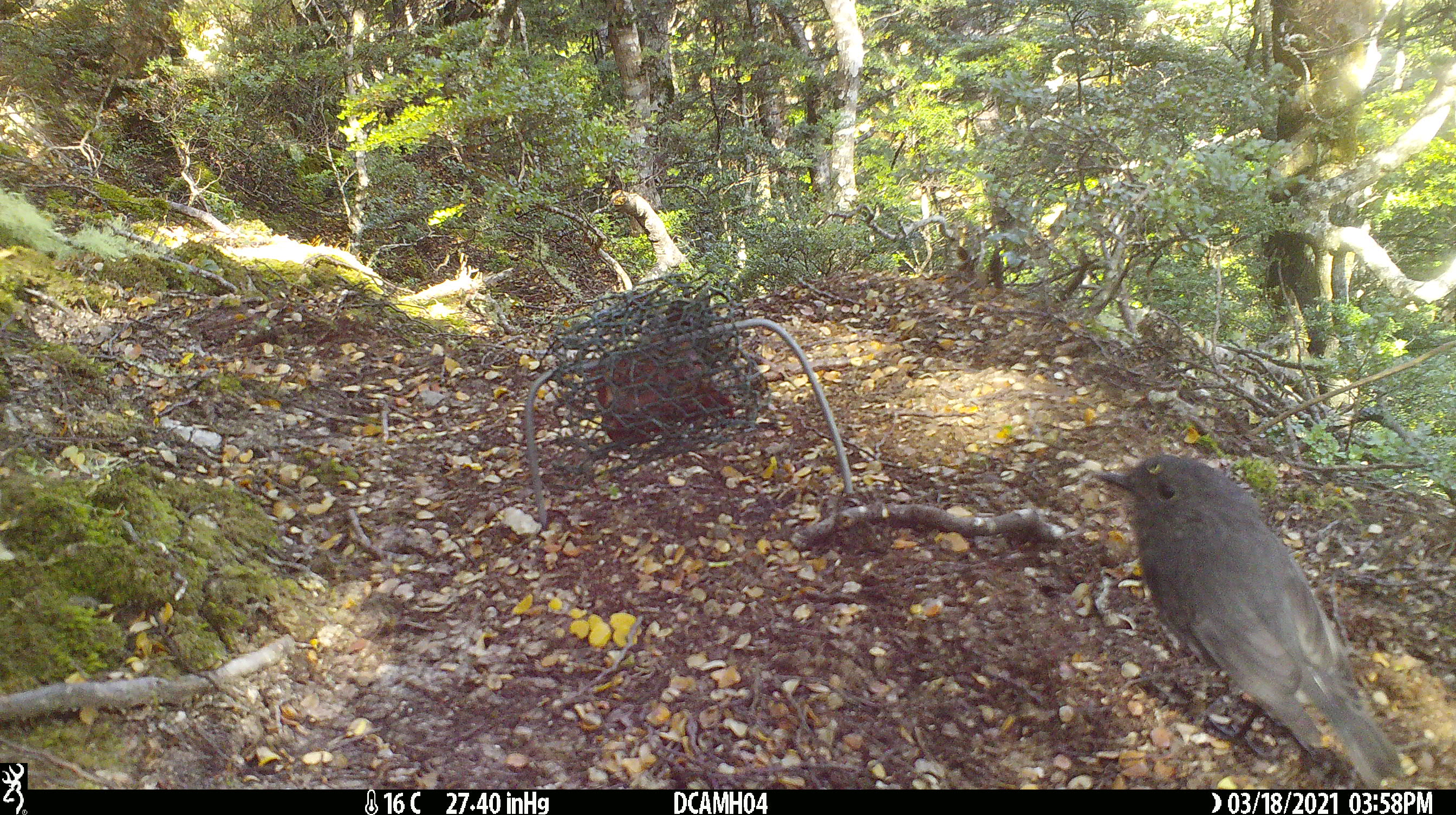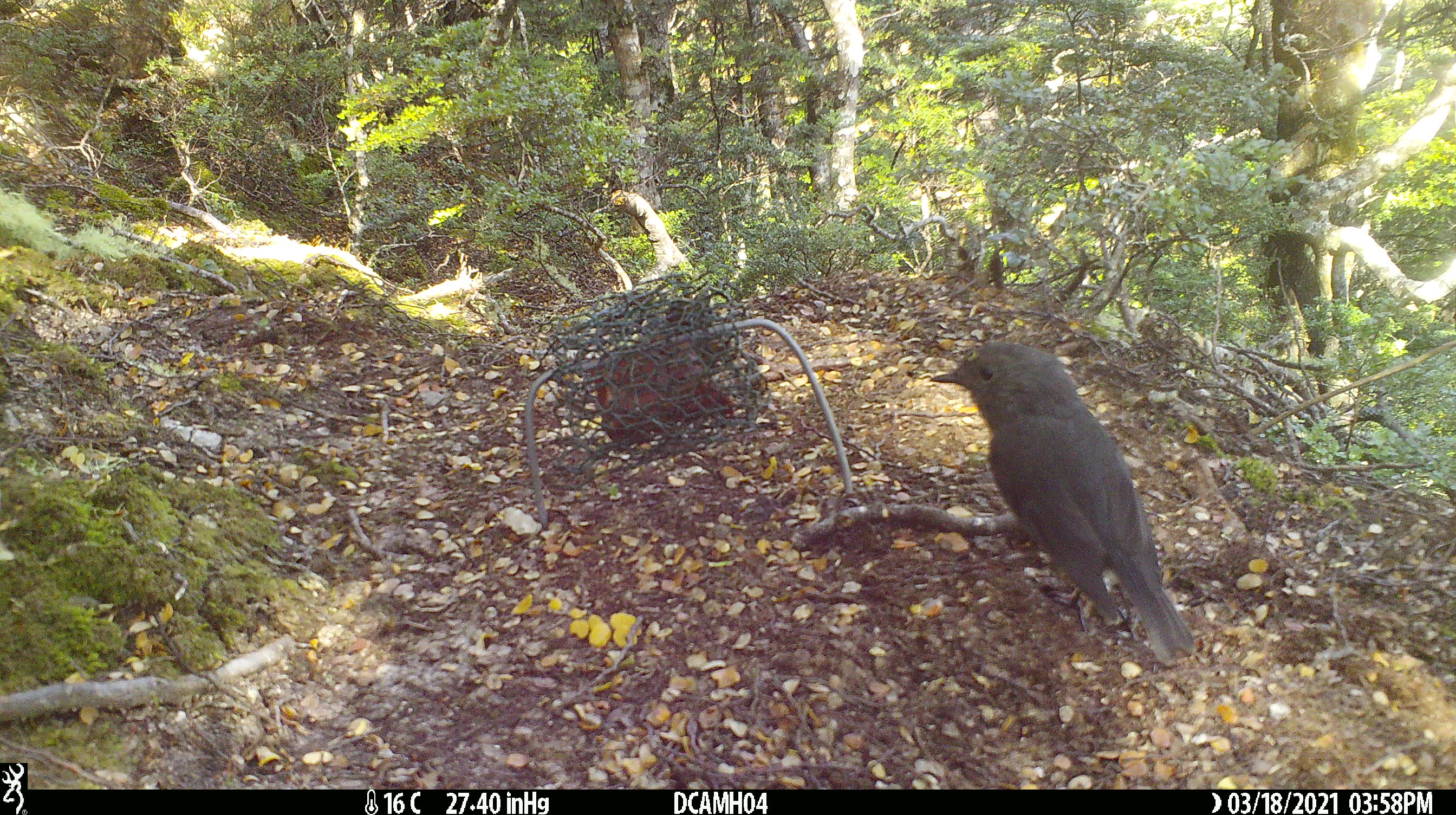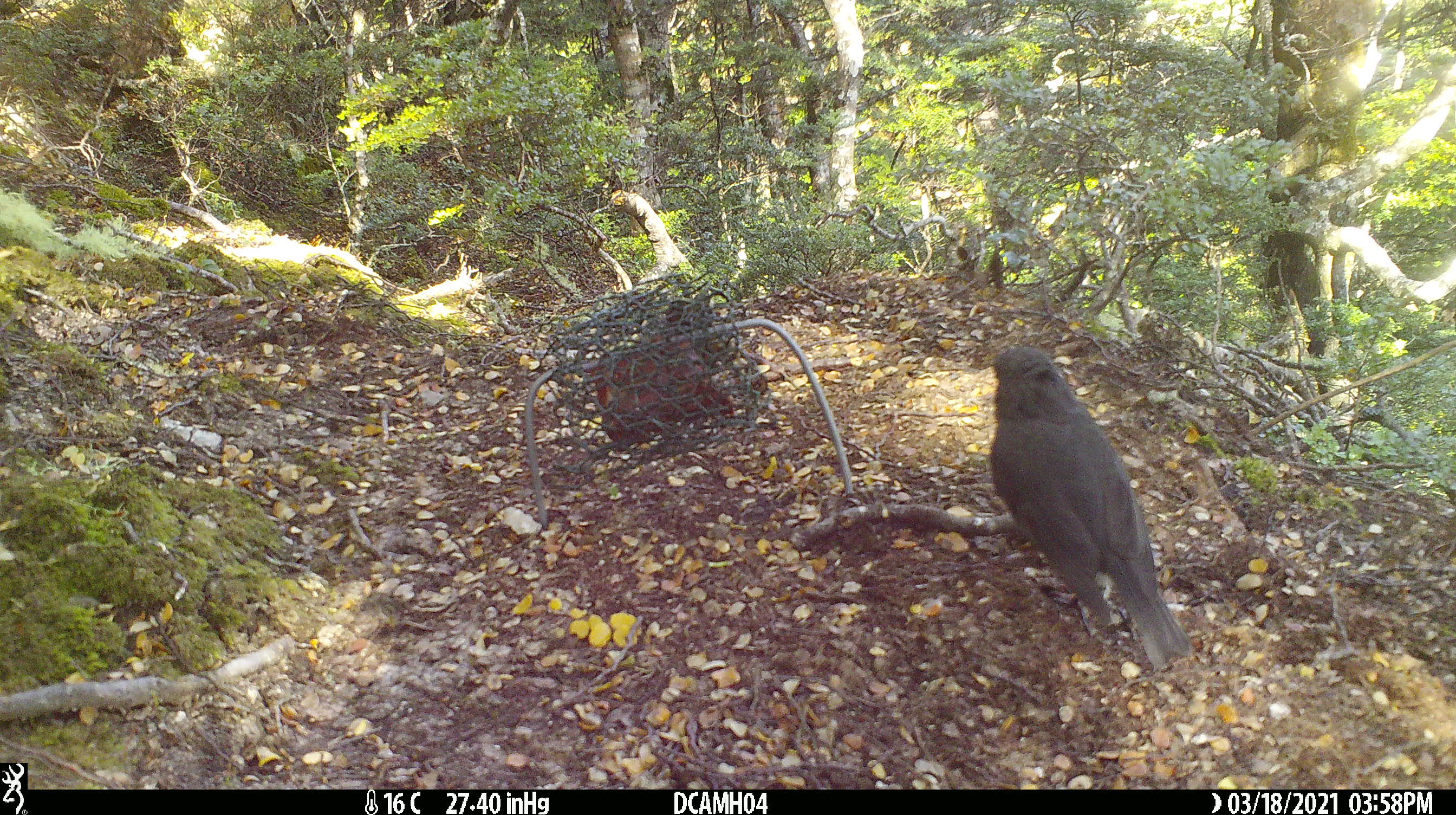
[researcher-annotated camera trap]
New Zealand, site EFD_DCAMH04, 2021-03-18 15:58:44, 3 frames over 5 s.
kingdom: Animalia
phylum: Chordata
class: Aves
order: Passeriformes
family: Petroicidae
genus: Petroica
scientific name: Petroica australis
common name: new zealand robin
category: robin